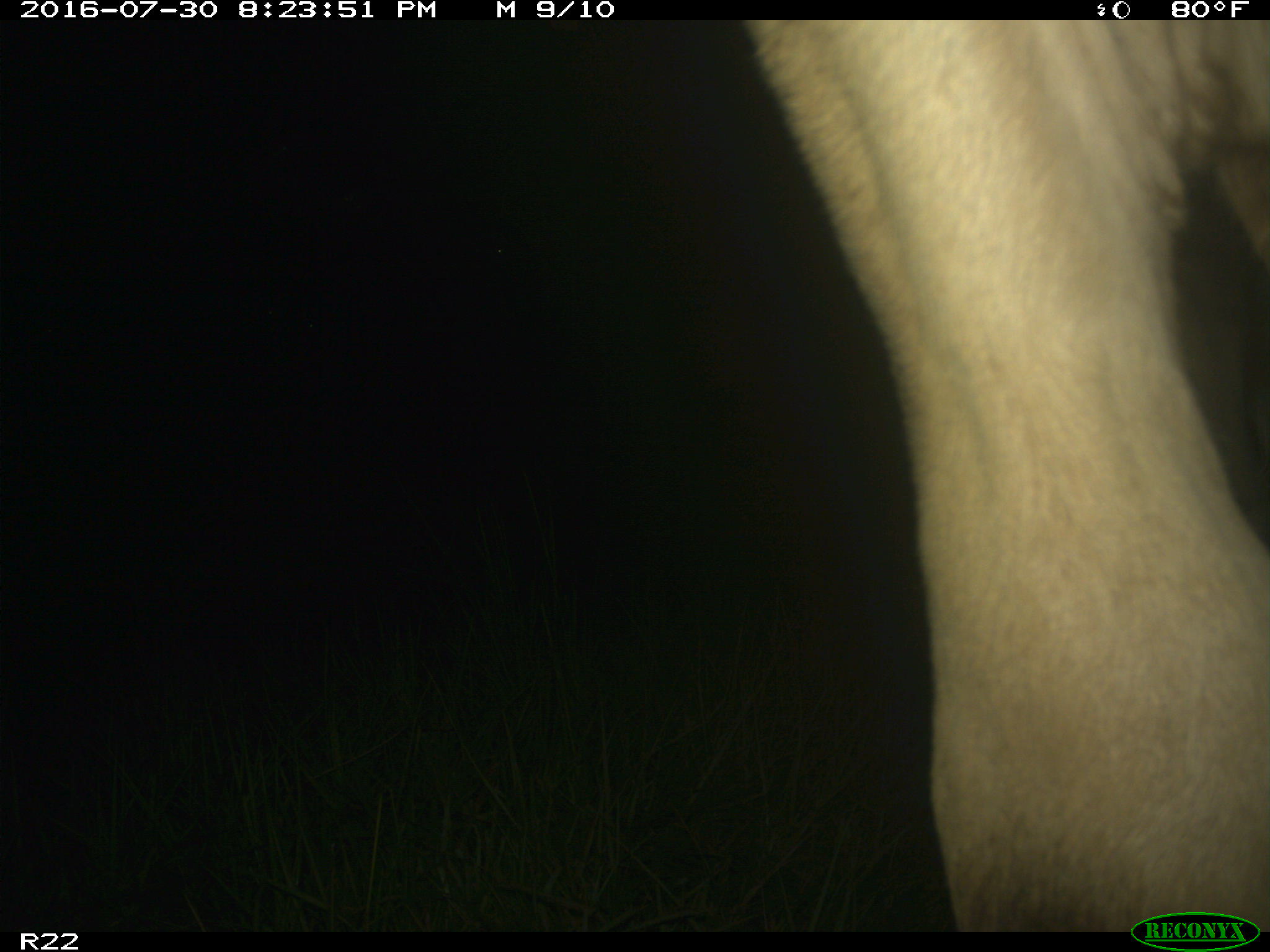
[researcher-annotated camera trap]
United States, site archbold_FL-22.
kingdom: Animalia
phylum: Chordata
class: Mammalia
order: Artiodactyla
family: Bovidae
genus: Bos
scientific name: Bos taurus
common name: domestic cow